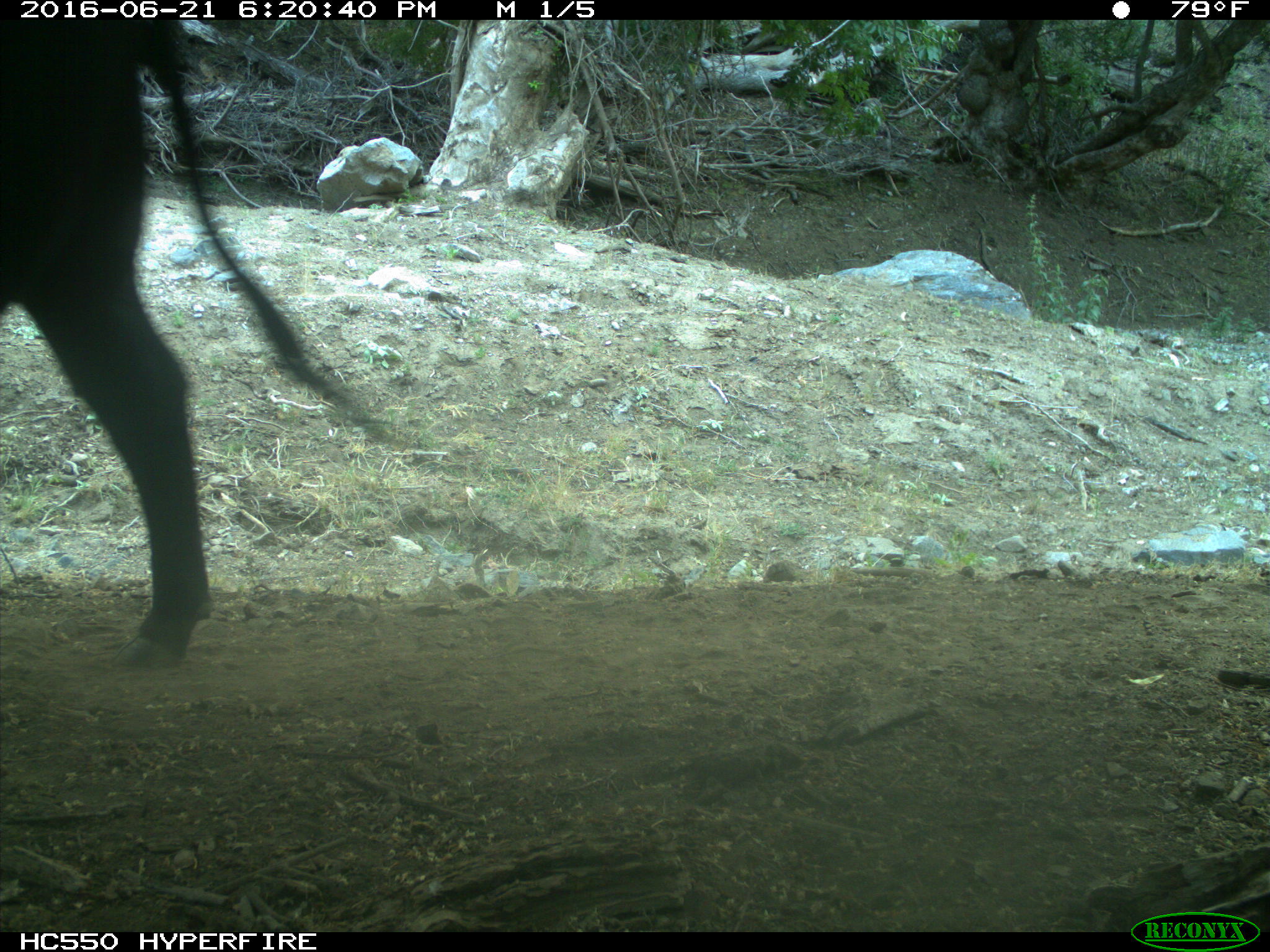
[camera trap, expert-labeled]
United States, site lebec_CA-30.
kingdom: Animalia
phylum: Chordata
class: Mammalia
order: Artiodactyla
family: Bovidae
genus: Bos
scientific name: Bos taurus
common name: domestic cow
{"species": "Bos taurus (domestic cow)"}